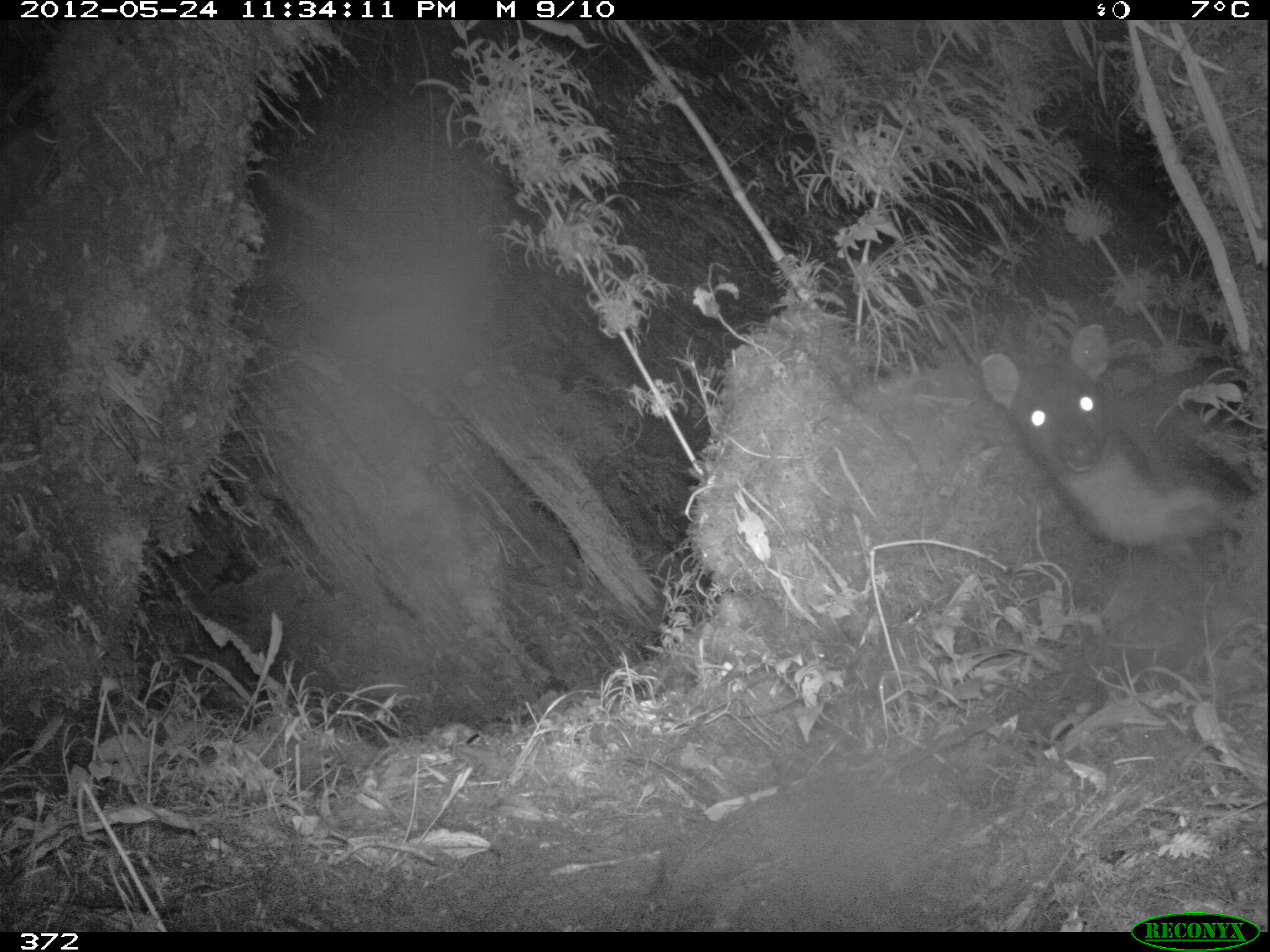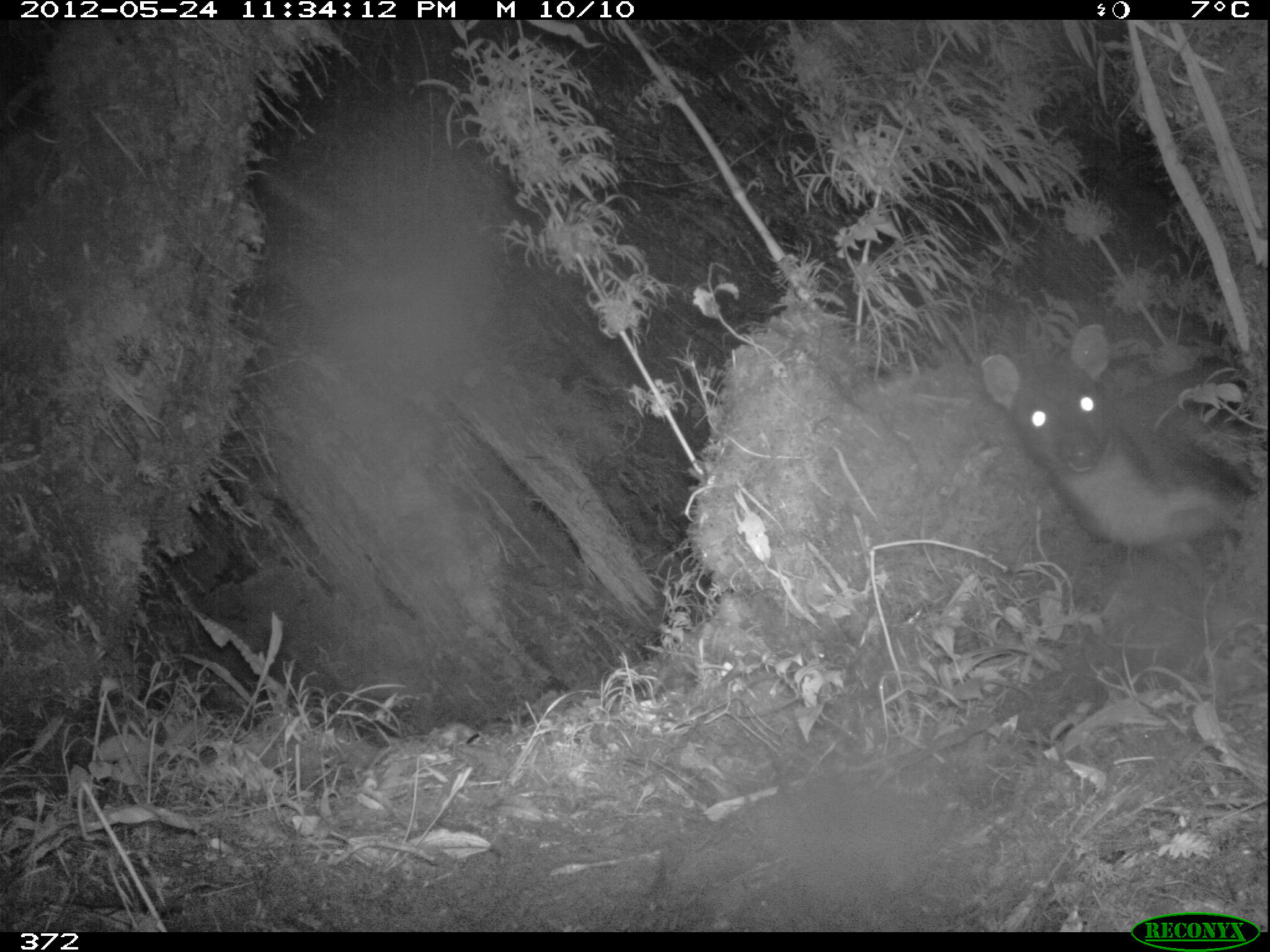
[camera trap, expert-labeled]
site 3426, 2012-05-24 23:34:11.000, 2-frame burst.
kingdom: Animalia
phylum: Chordata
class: Mammalia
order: Artiodactyla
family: Cervidae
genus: Mazama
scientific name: Mazama chunyi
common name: dwarf brocket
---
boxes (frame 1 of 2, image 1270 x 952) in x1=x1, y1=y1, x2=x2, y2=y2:
mazama chunyi: x1=979, y1=323, x2=1267, y2=578